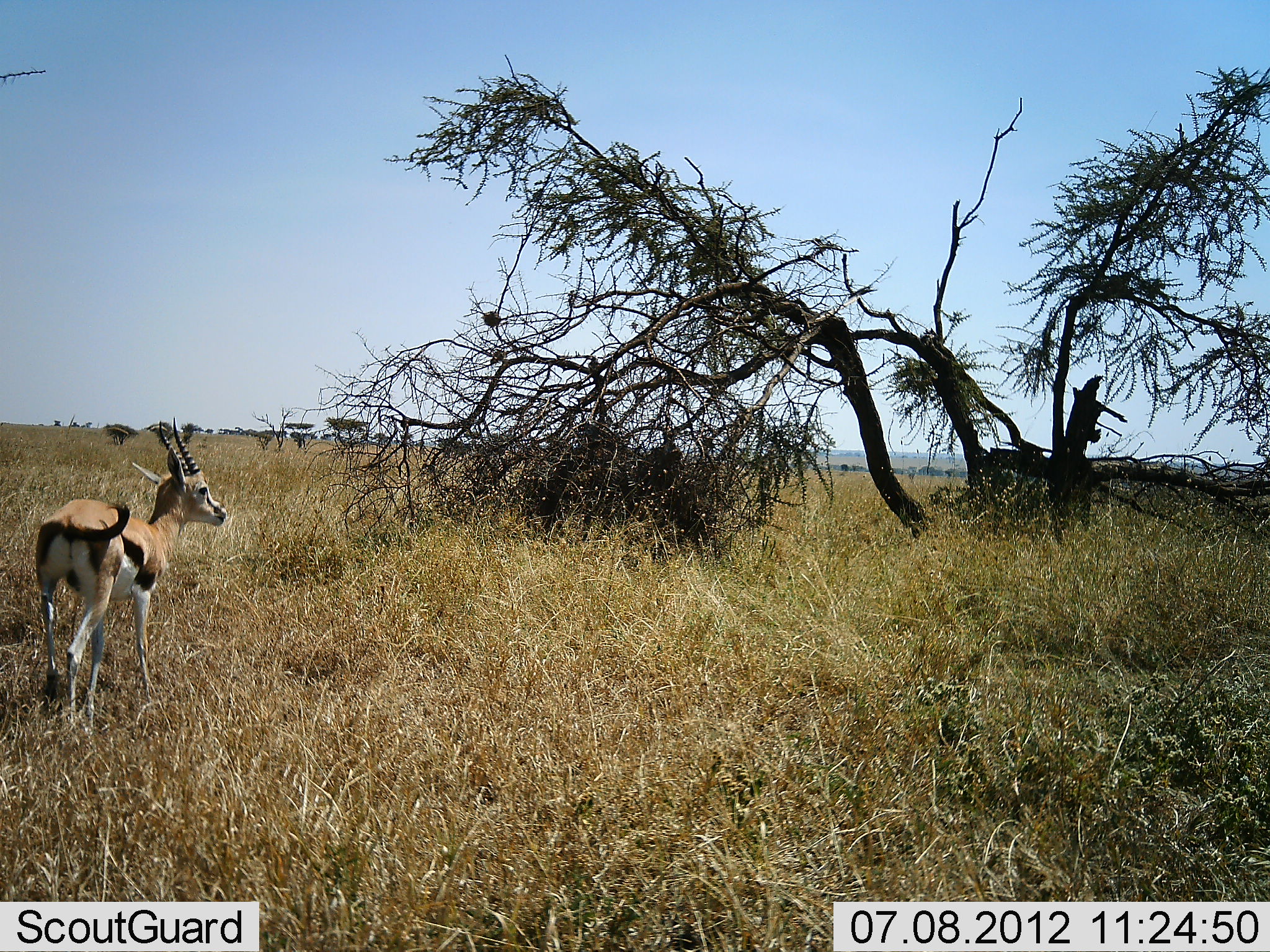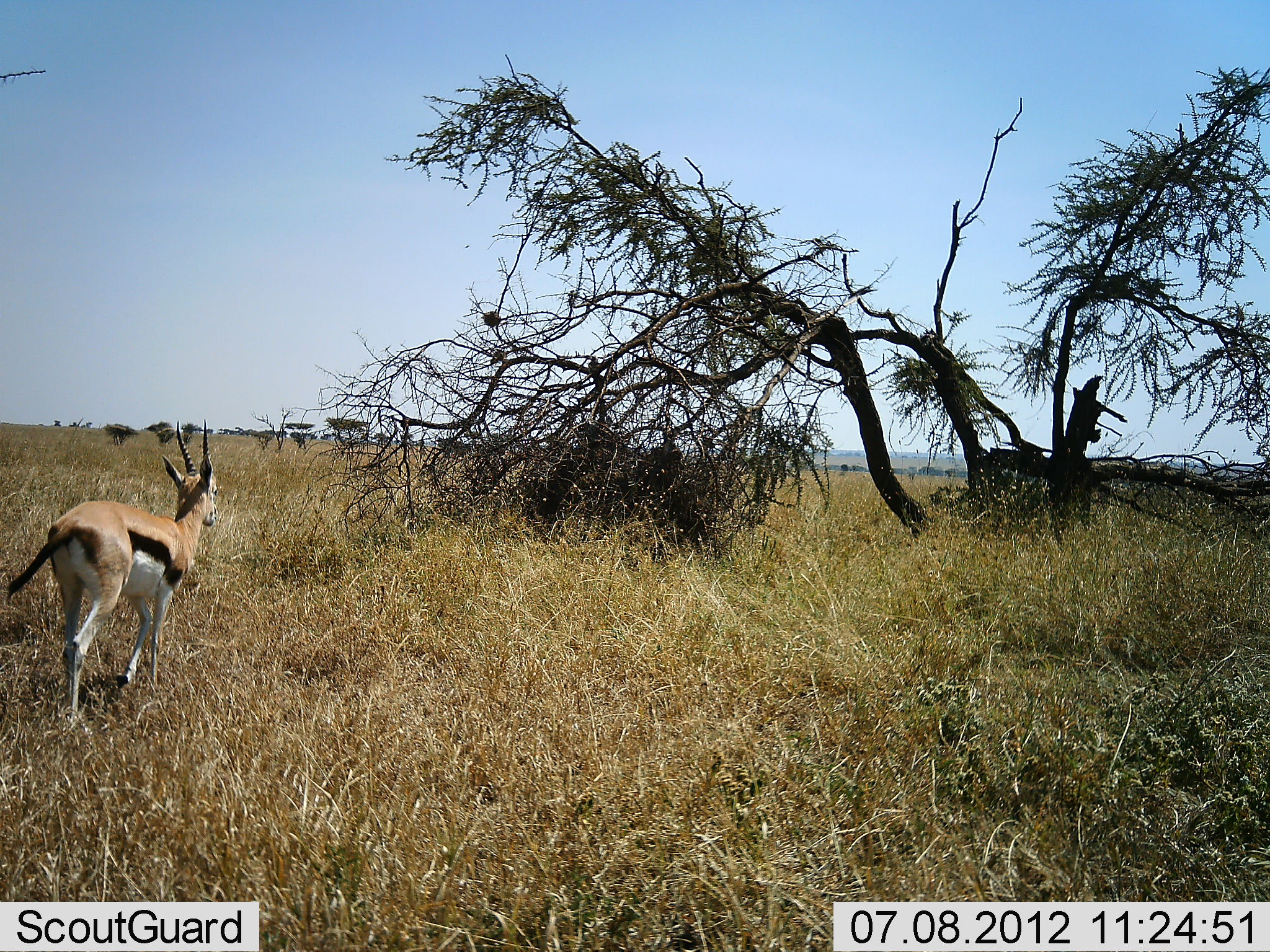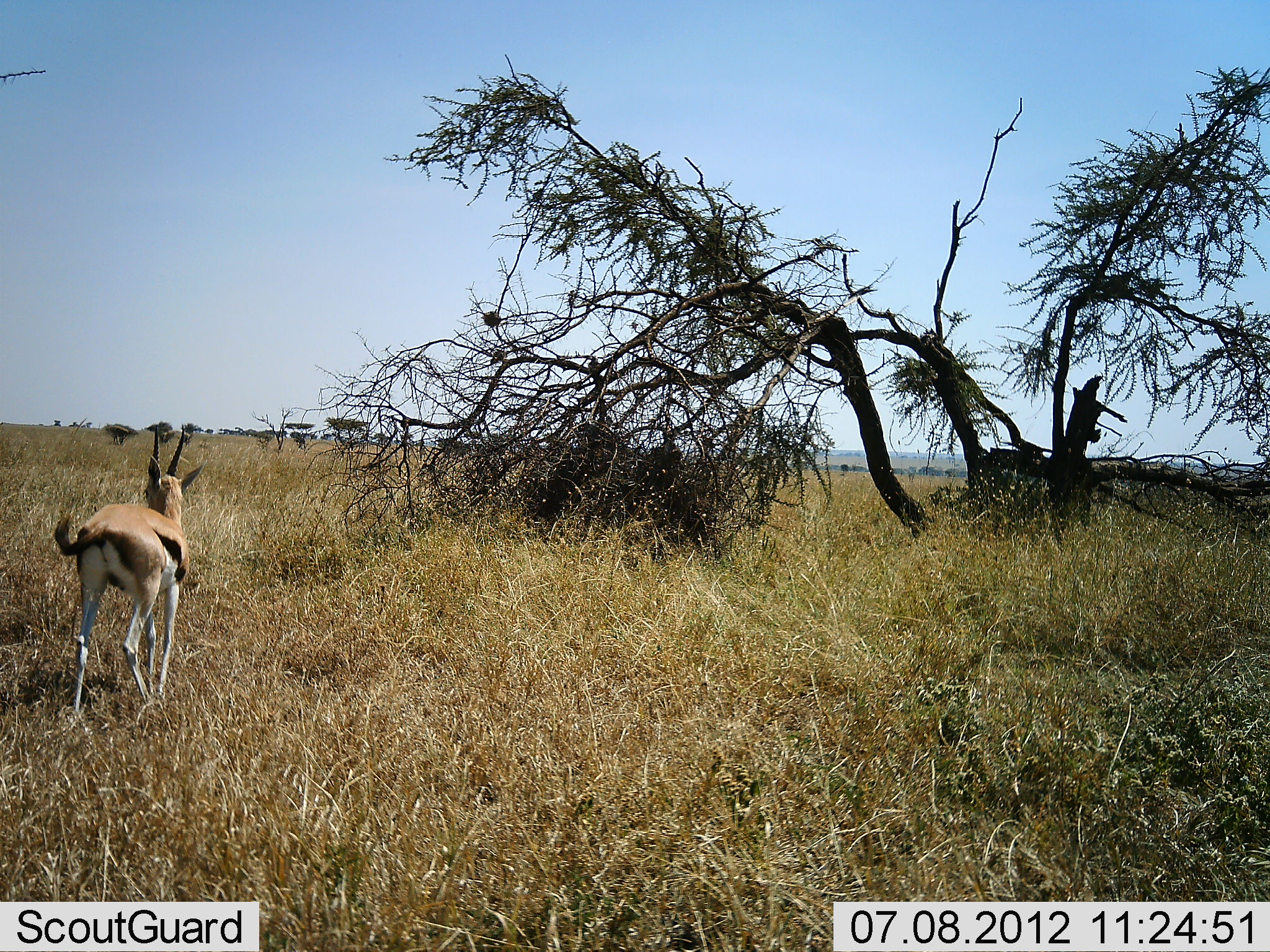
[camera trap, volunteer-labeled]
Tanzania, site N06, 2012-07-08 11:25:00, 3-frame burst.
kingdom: Animalia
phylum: Chordata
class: Mammalia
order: Artiodactyla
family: Bovidae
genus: Eudorcas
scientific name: Eudorcas thomsonii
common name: thomson's gazelle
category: gazellethomsons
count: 1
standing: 30%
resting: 0%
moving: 80%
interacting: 0%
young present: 0%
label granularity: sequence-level